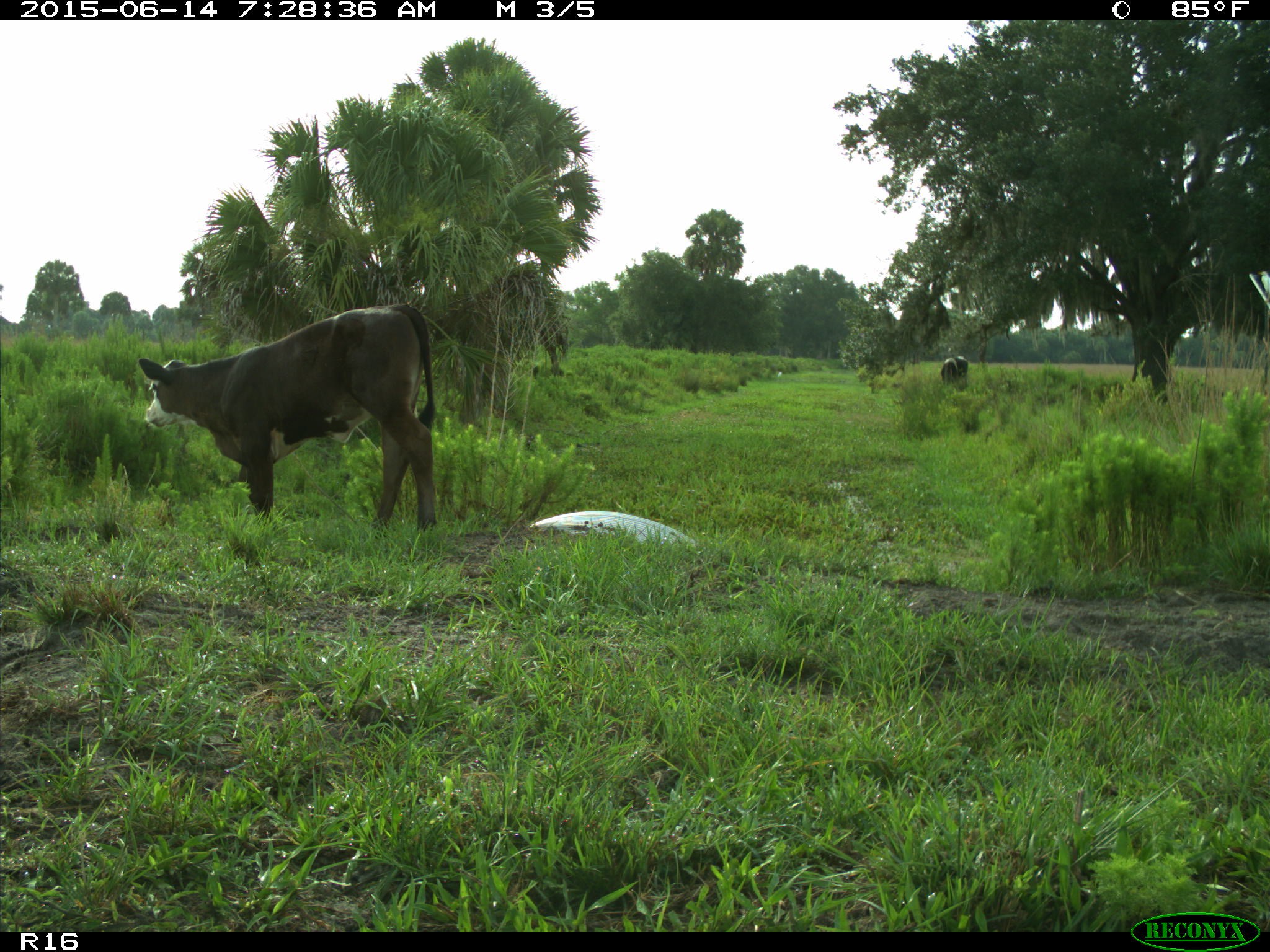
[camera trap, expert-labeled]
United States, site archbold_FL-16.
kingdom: Animalia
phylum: Chordata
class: Mammalia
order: Artiodactyla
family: Bovidae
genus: Bos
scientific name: Bos taurus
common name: domestic cow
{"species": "Bos taurus (domestic cow)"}